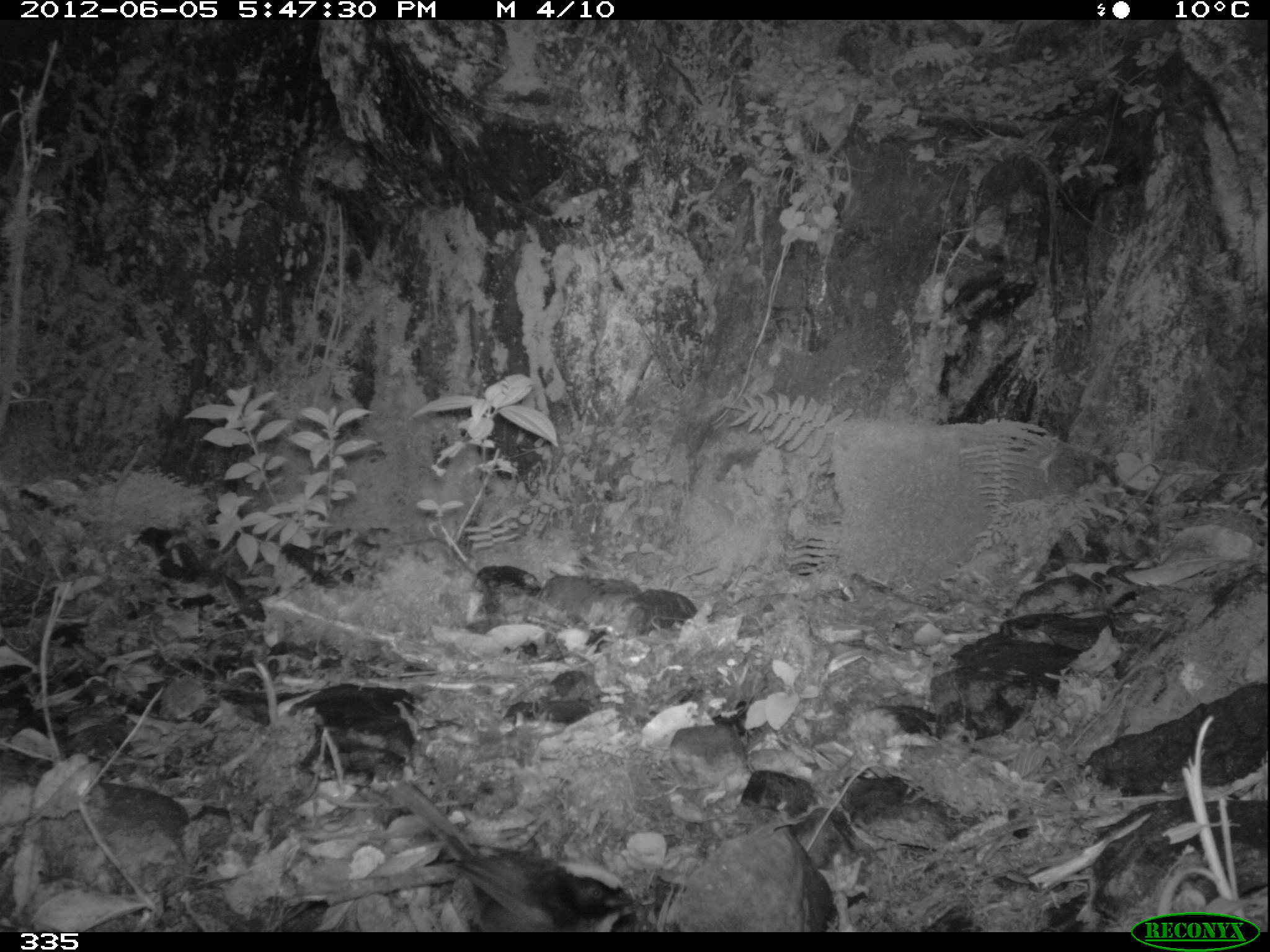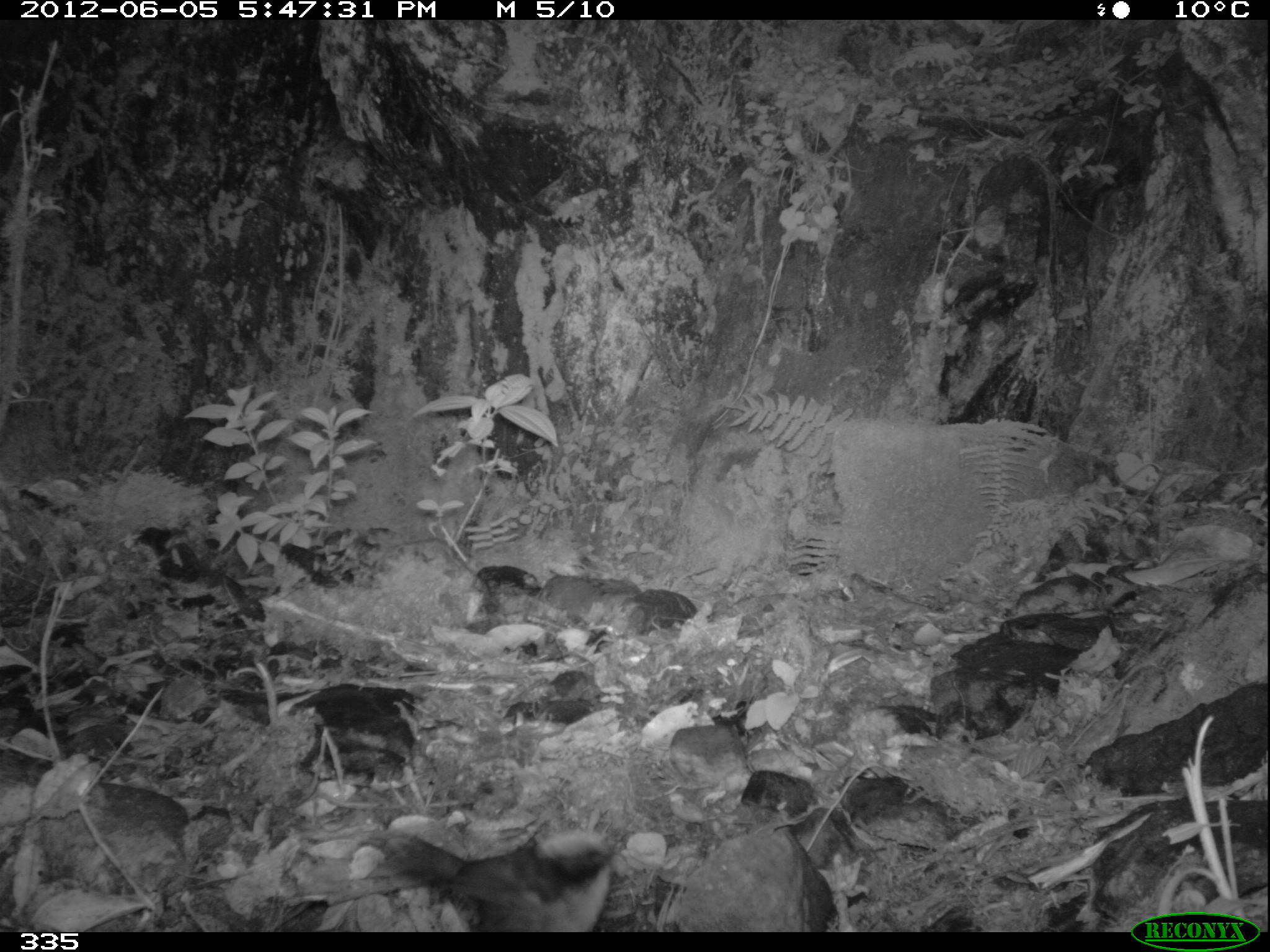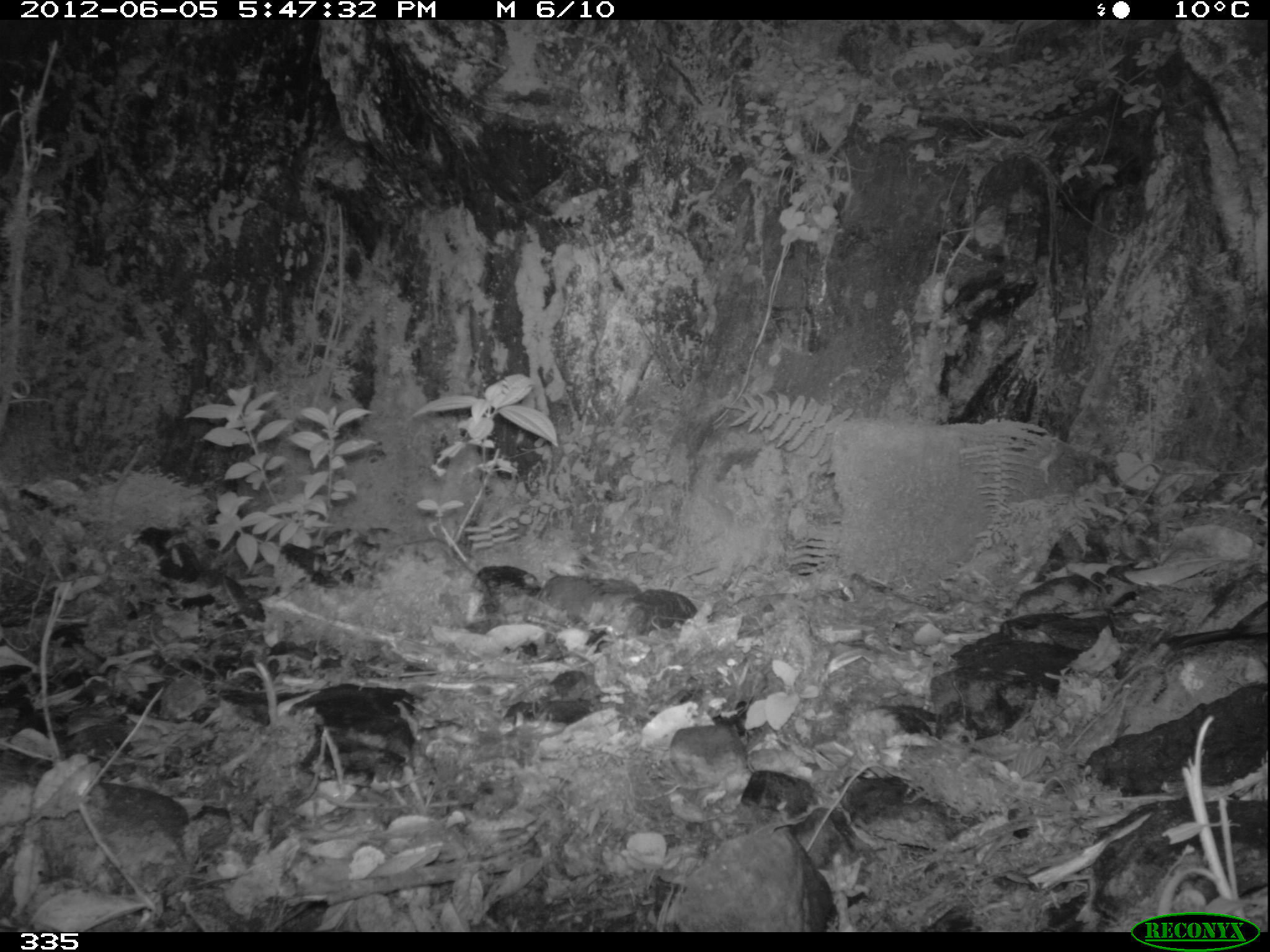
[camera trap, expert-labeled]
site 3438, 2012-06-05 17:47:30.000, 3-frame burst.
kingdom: Animalia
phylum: Chordata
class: Aves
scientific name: Aves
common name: bird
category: unknown bird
Unknown bird (bird) (Aves).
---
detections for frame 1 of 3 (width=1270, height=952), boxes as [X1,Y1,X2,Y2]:
unknown bird: [389,782,637,931]